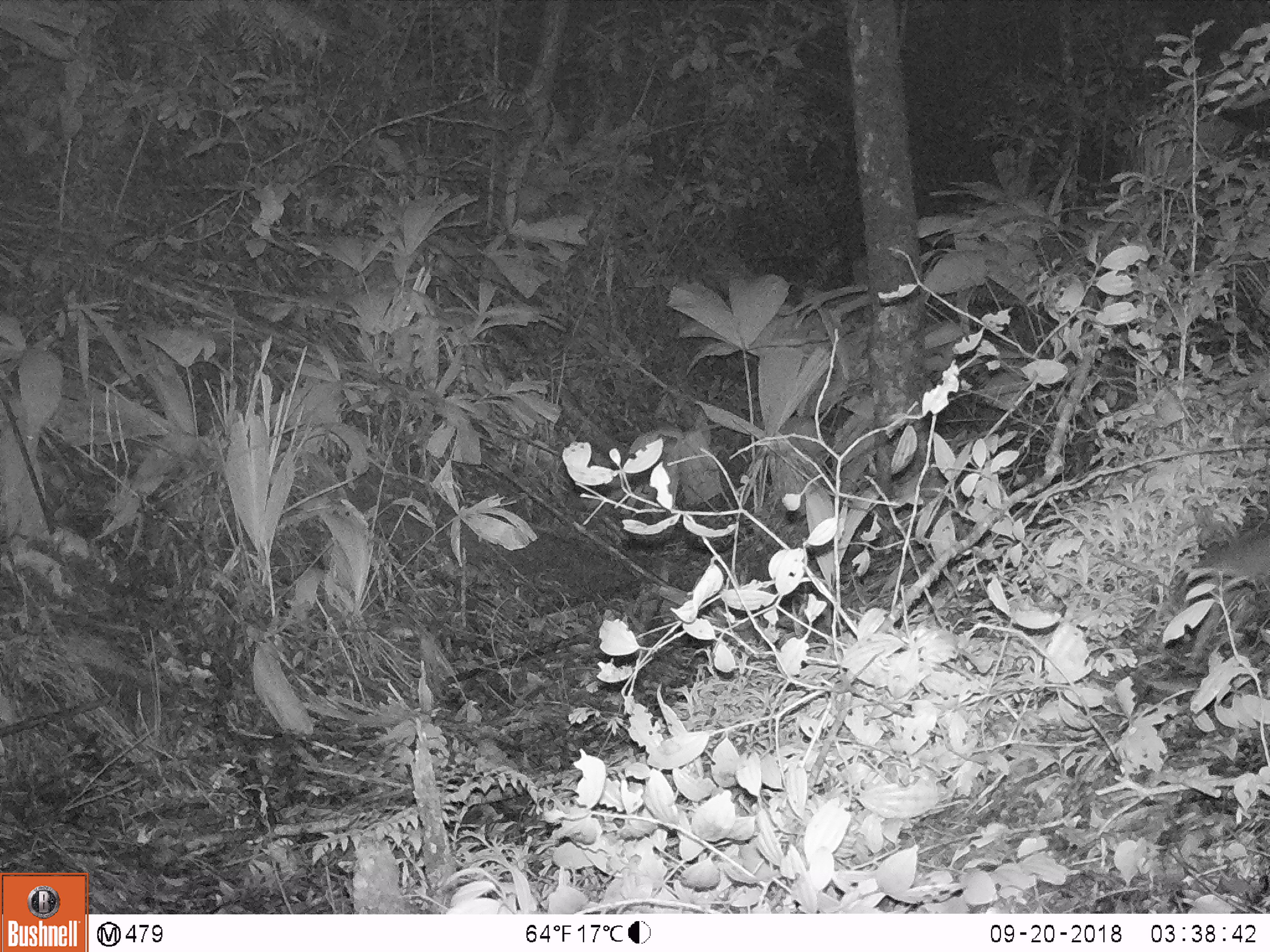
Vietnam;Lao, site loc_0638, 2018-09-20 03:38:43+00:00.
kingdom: Animalia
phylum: Chordata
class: Mammalia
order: Carnivora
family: Mustelidae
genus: Melogale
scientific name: Melogale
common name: ferret badger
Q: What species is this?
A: Ferret badger (Melogale).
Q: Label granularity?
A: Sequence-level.